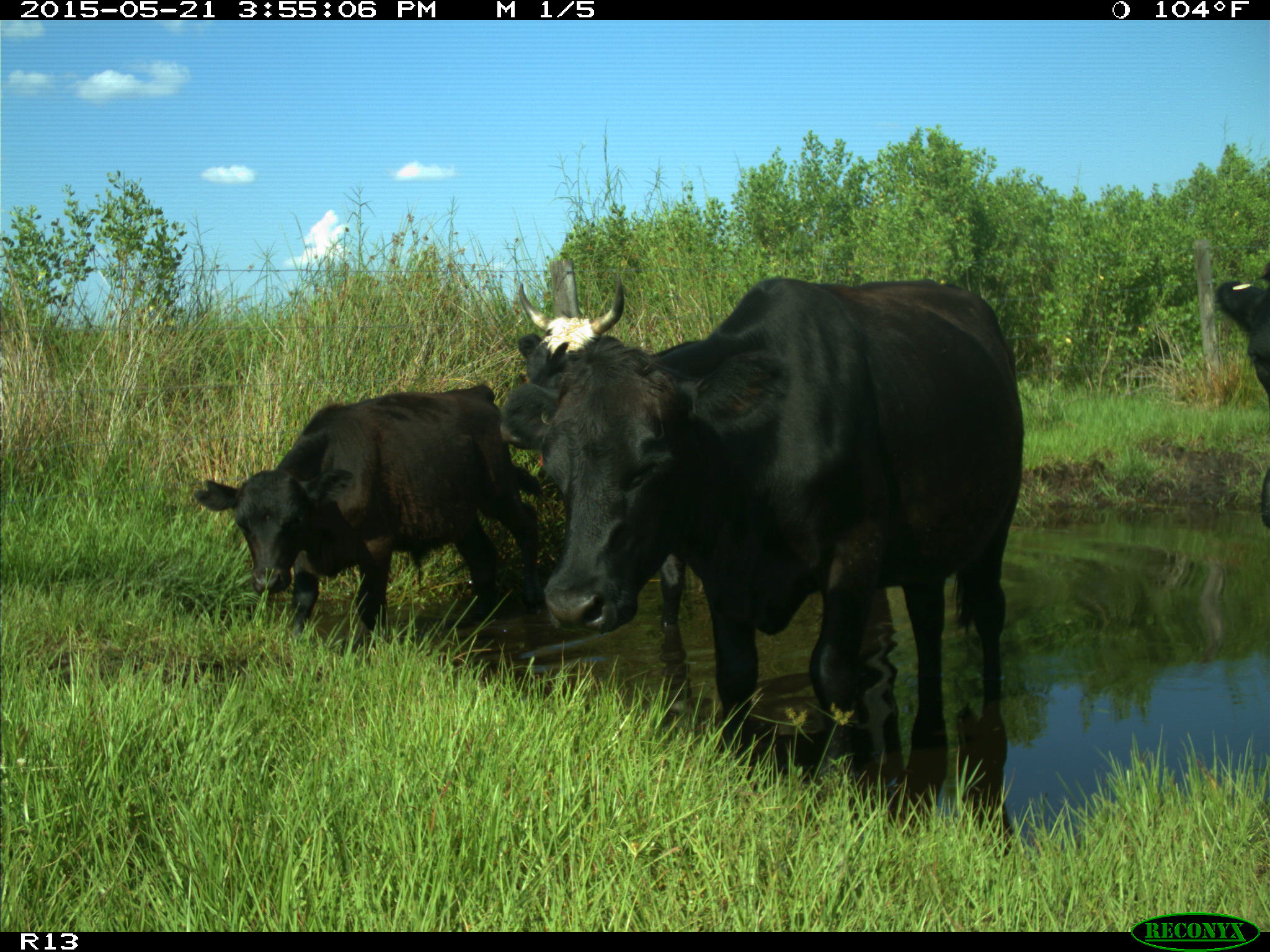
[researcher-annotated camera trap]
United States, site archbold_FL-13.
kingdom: Animalia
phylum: Chordata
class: Mammalia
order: Artiodactyla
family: Bovidae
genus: Bos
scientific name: Bos taurus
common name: domestic cow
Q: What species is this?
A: Bos taurus (domestic cow).